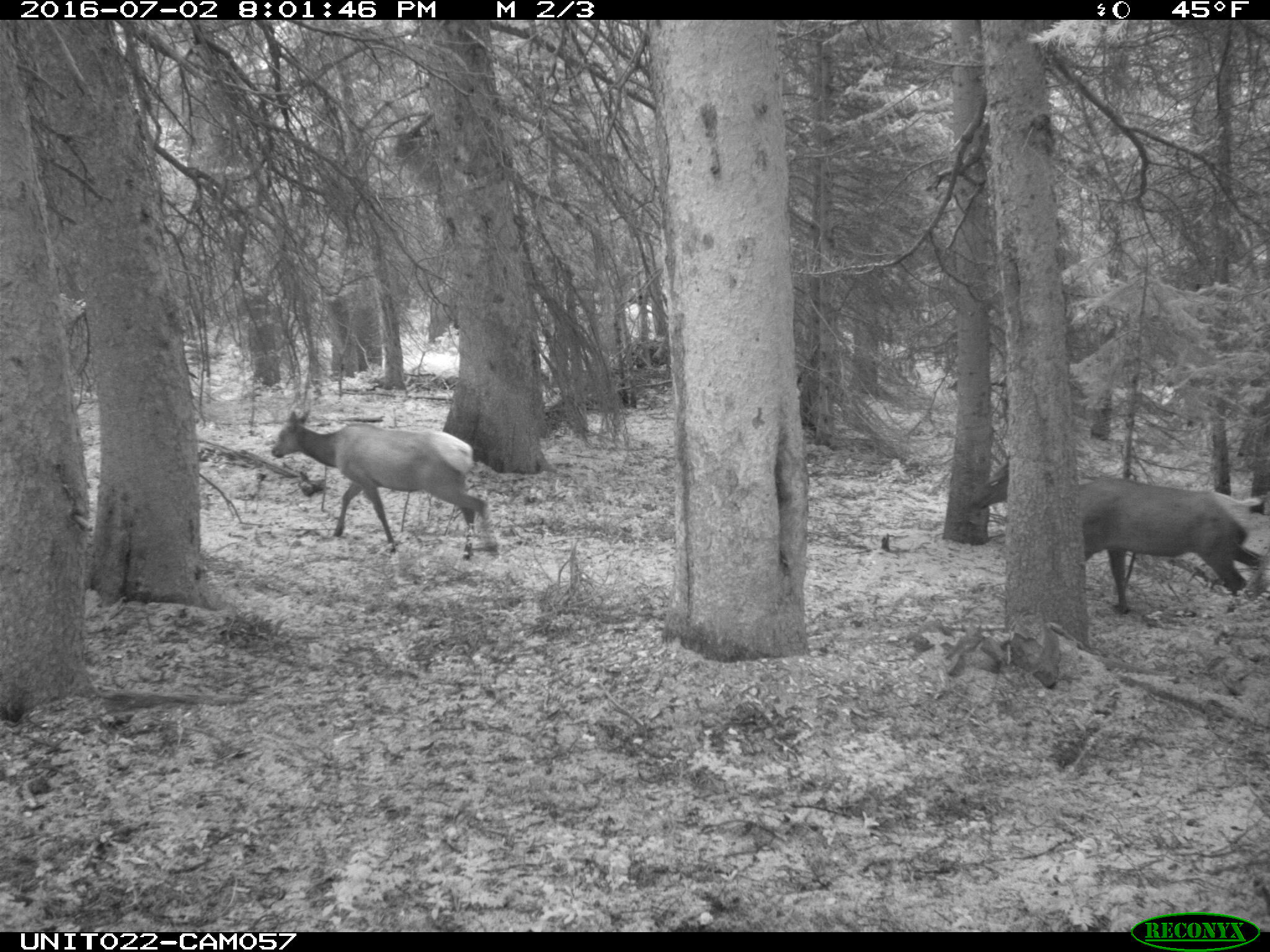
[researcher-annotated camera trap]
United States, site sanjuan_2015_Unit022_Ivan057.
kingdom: Animalia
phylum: Chordata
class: Mammalia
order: Artiodactyla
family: Cervidae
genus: Cervus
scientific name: Cervus elaphus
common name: red deer